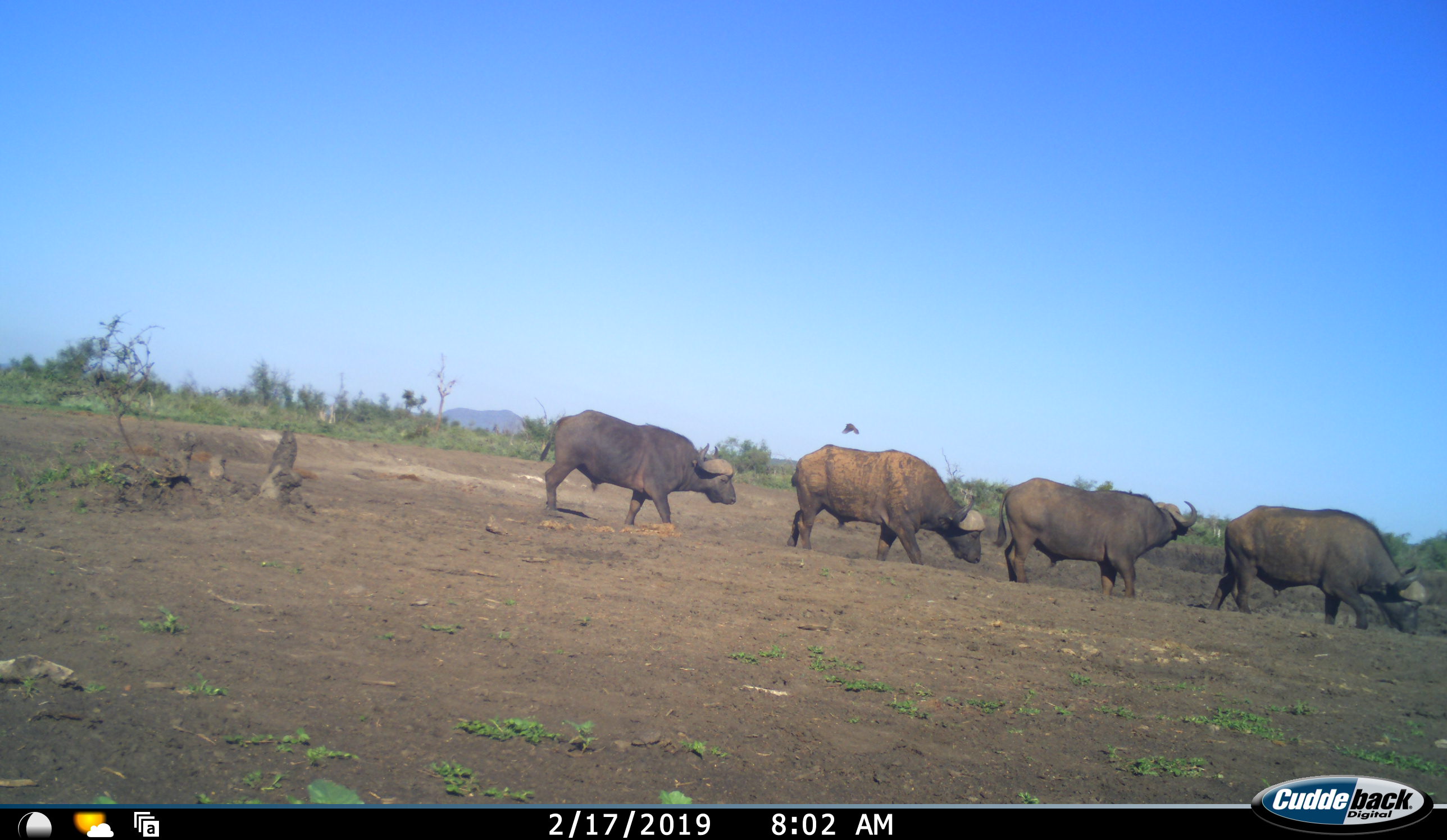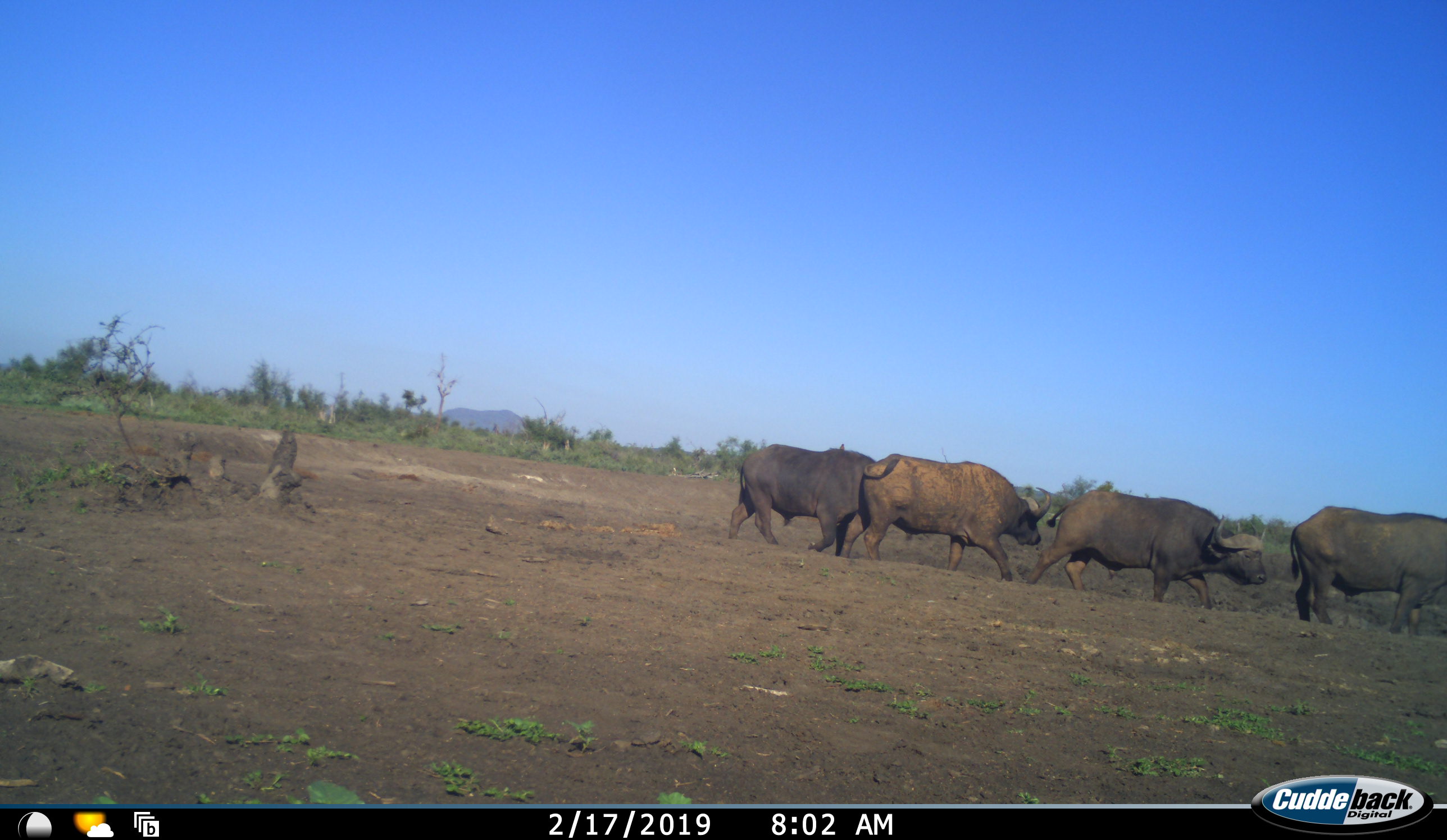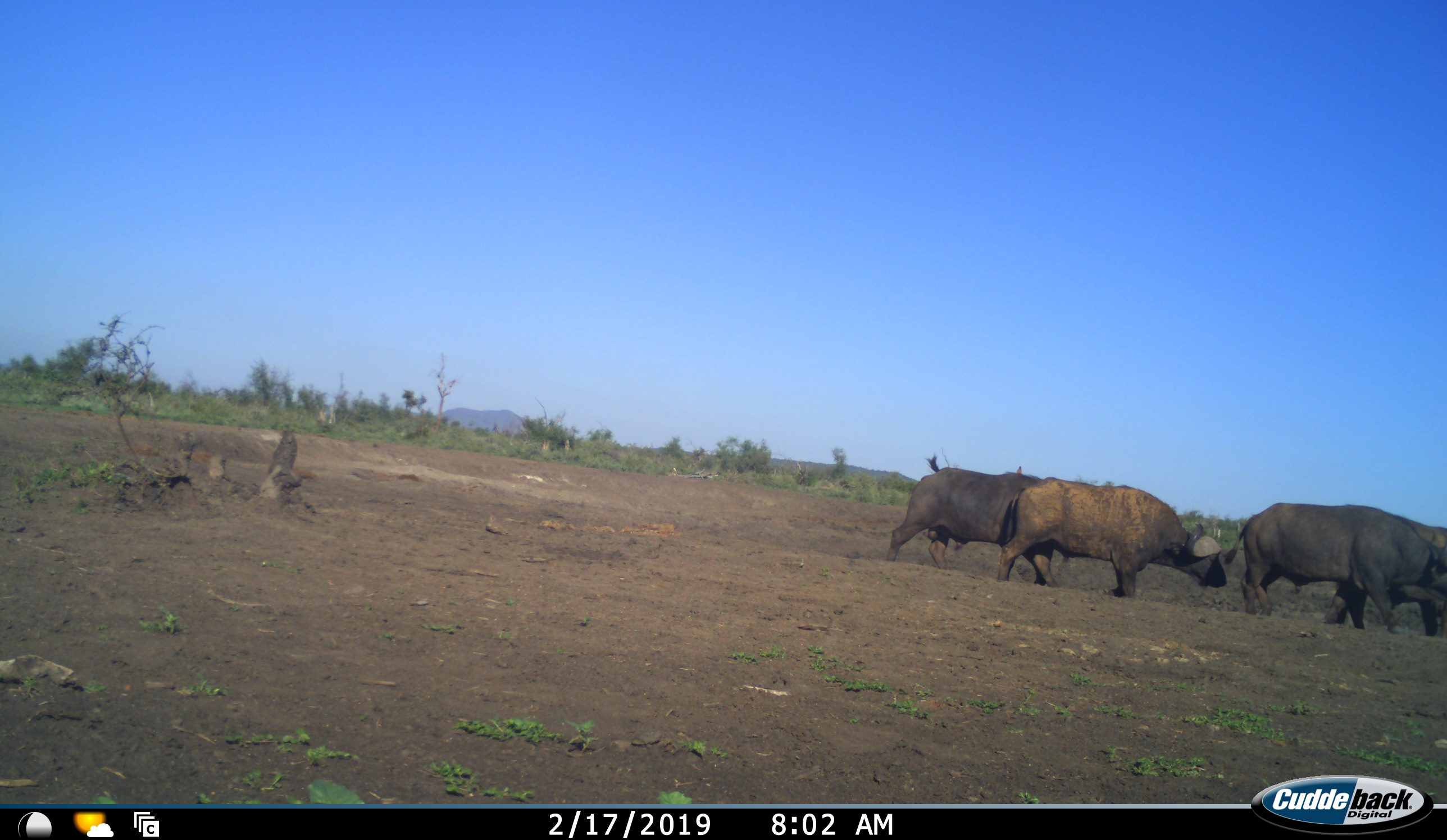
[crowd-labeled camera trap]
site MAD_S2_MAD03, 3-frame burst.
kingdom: Animalia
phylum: Chordata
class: Mammalia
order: Artiodactyla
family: Bovidae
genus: Syncerus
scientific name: Syncerus caffer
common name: african buffalo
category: buffalo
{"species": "buffalo (african buffalo) (Syncerus caffer)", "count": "4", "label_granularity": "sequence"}